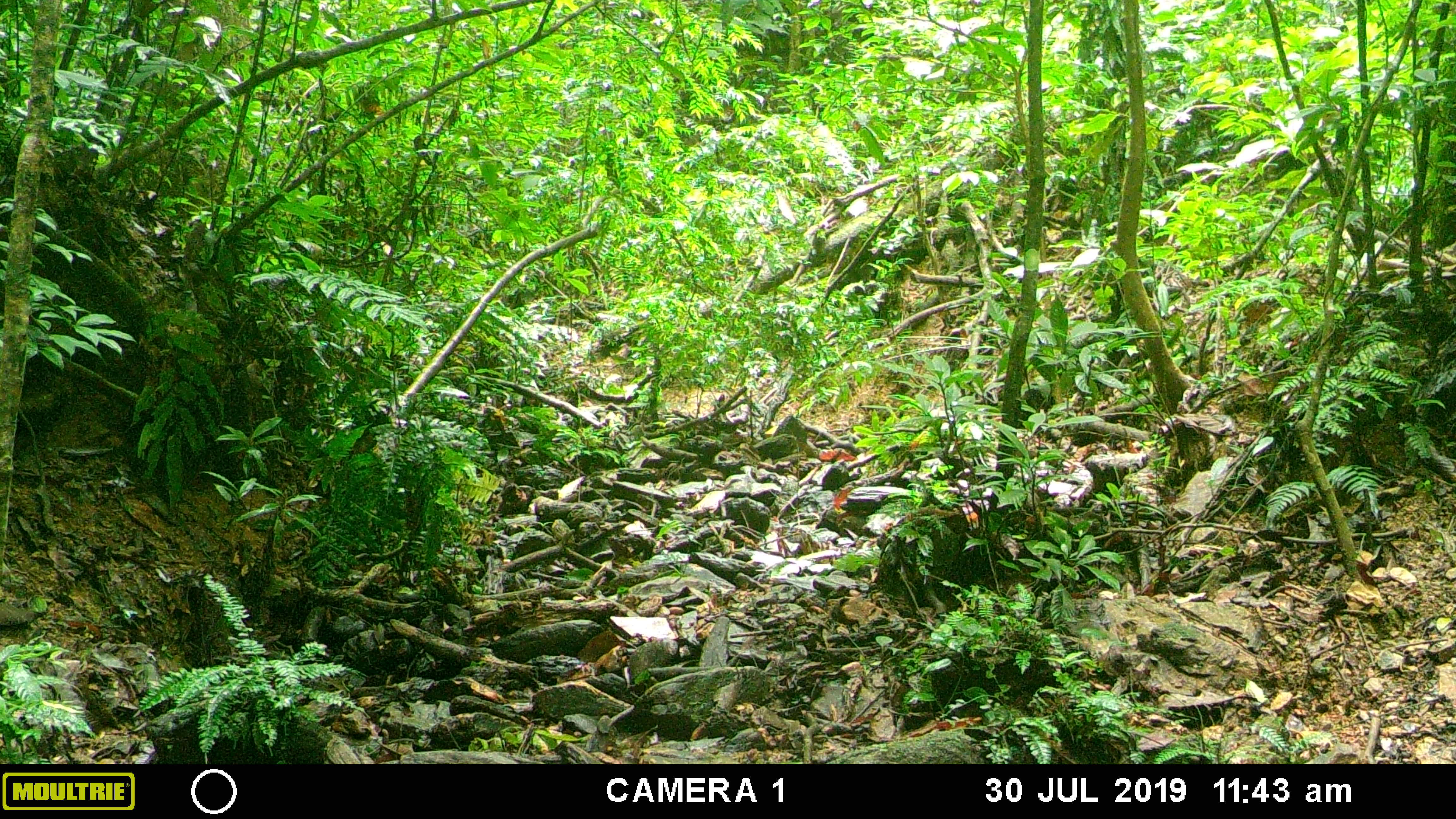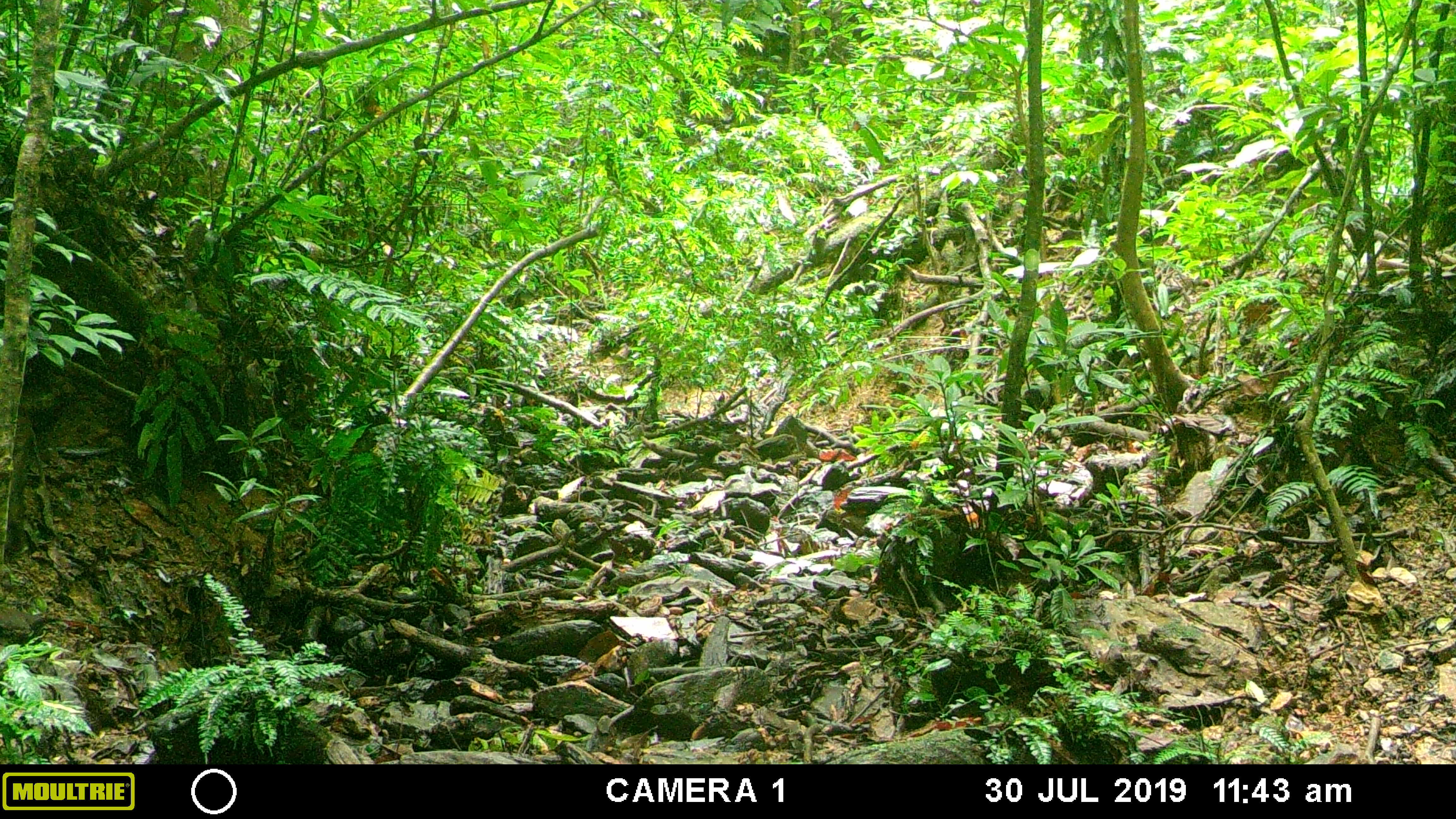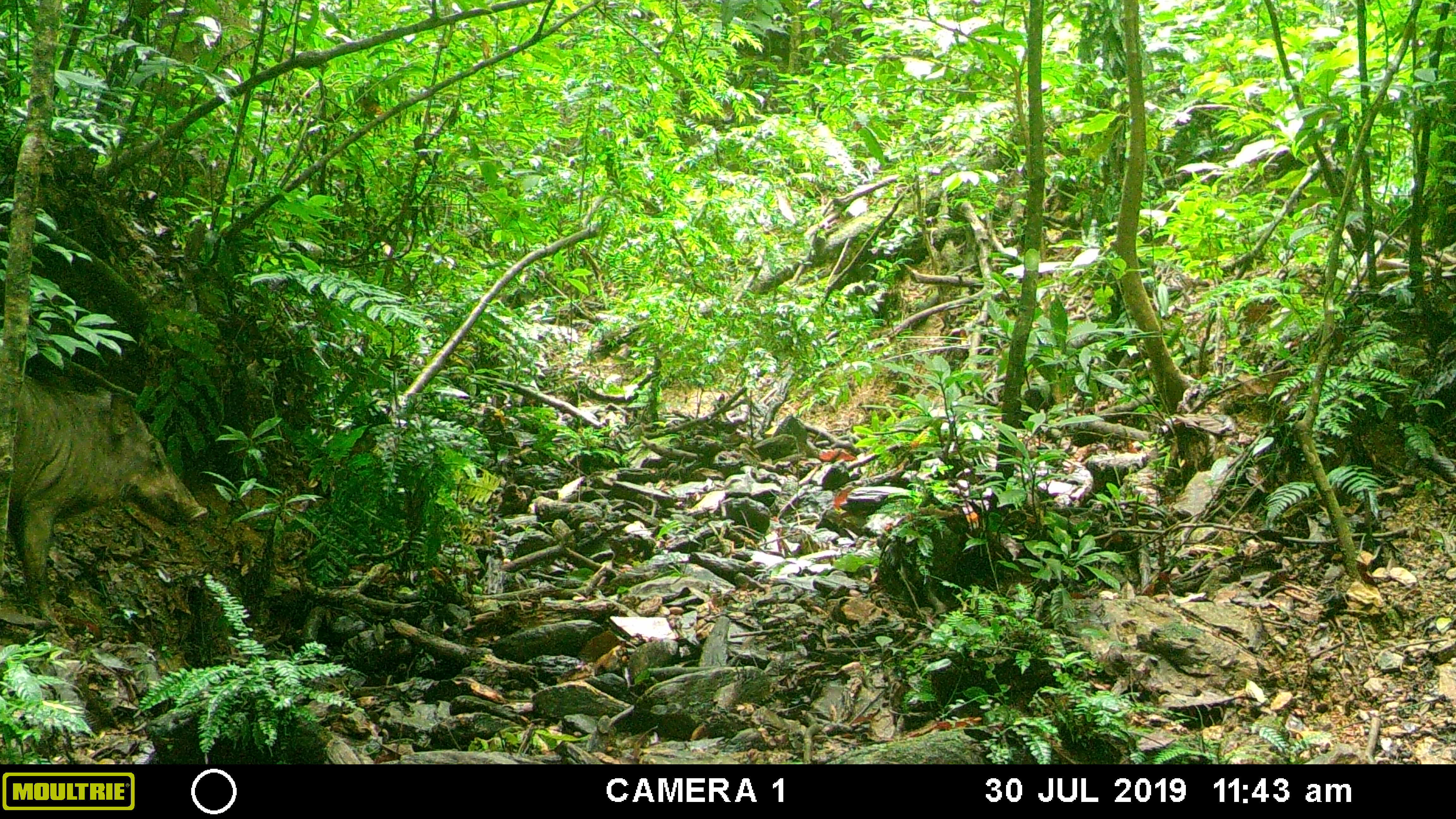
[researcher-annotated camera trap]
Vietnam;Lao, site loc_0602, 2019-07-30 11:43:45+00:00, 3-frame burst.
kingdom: Animalia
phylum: Chordata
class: Mammalia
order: Artiodactyla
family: Suidae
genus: Sus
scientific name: Sus scrofa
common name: eurasian wild pig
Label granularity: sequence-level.